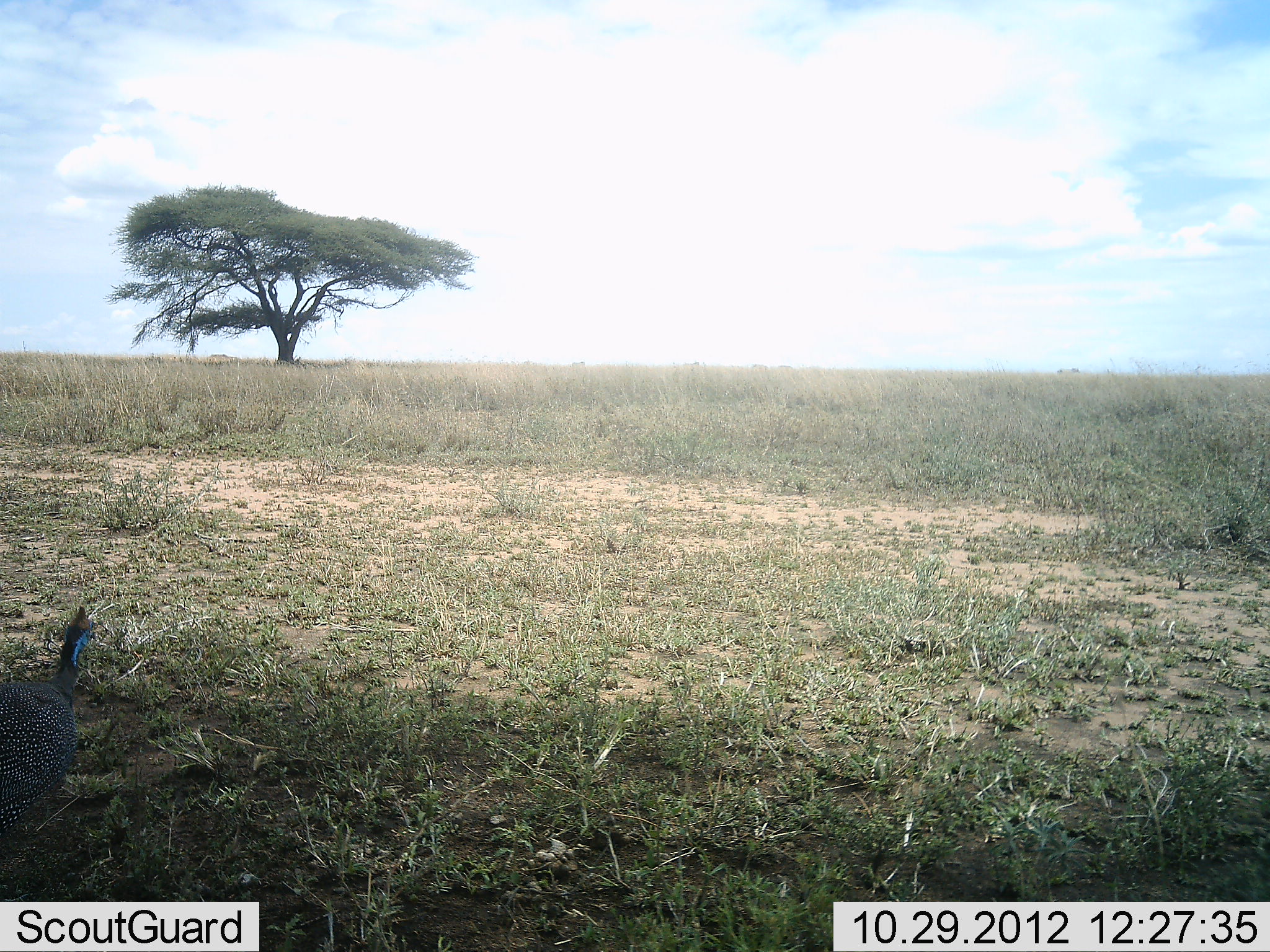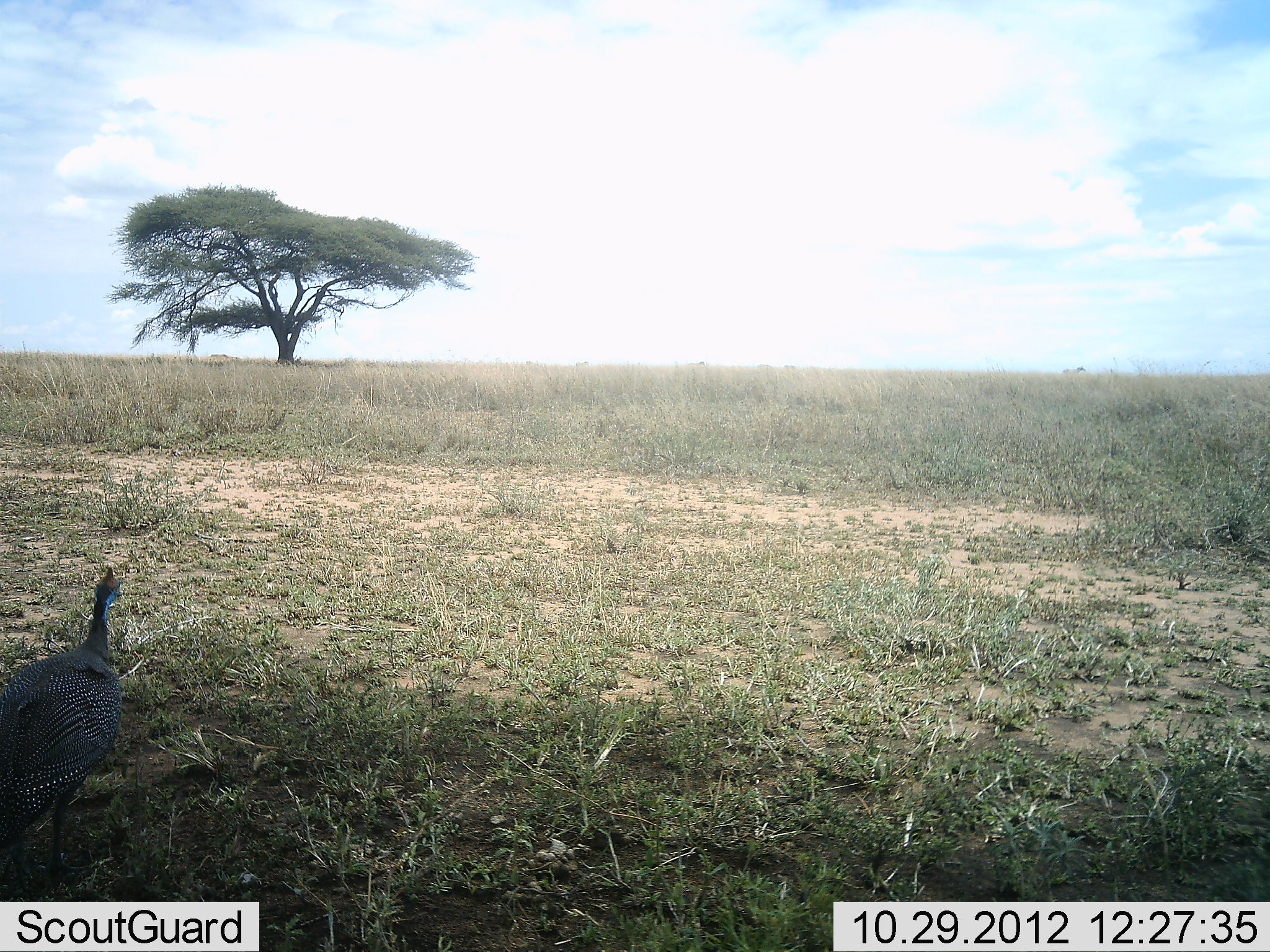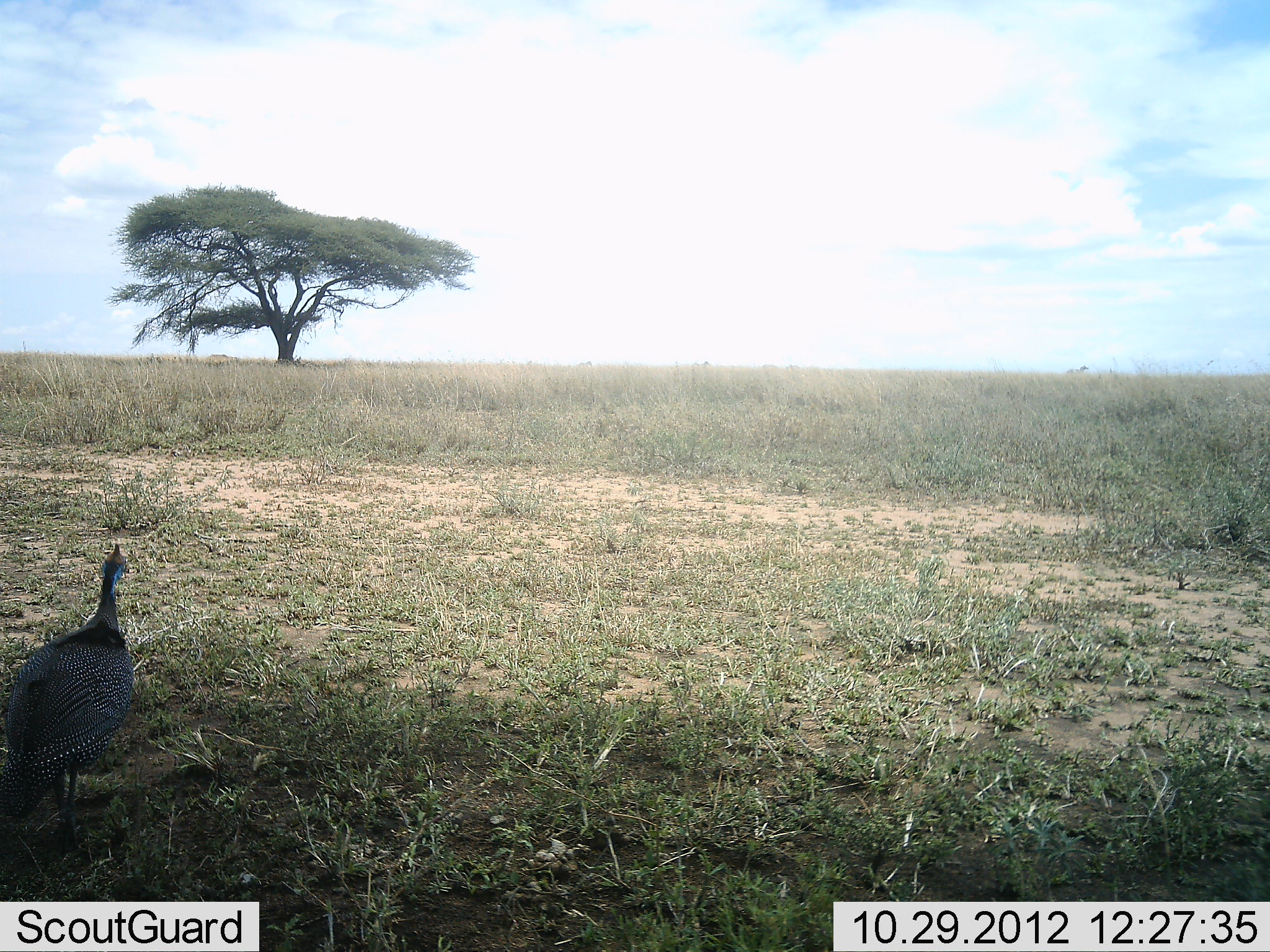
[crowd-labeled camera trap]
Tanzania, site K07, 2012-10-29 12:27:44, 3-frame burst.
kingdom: Animalia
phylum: Chordata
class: Aves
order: Galliformes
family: Numididae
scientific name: Numididae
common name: guinea fowl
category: guineafowl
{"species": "guineafowl (guinea fowl) (Numididae)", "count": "1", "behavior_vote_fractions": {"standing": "20%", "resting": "0%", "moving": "80%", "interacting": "0%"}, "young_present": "0%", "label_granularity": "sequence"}